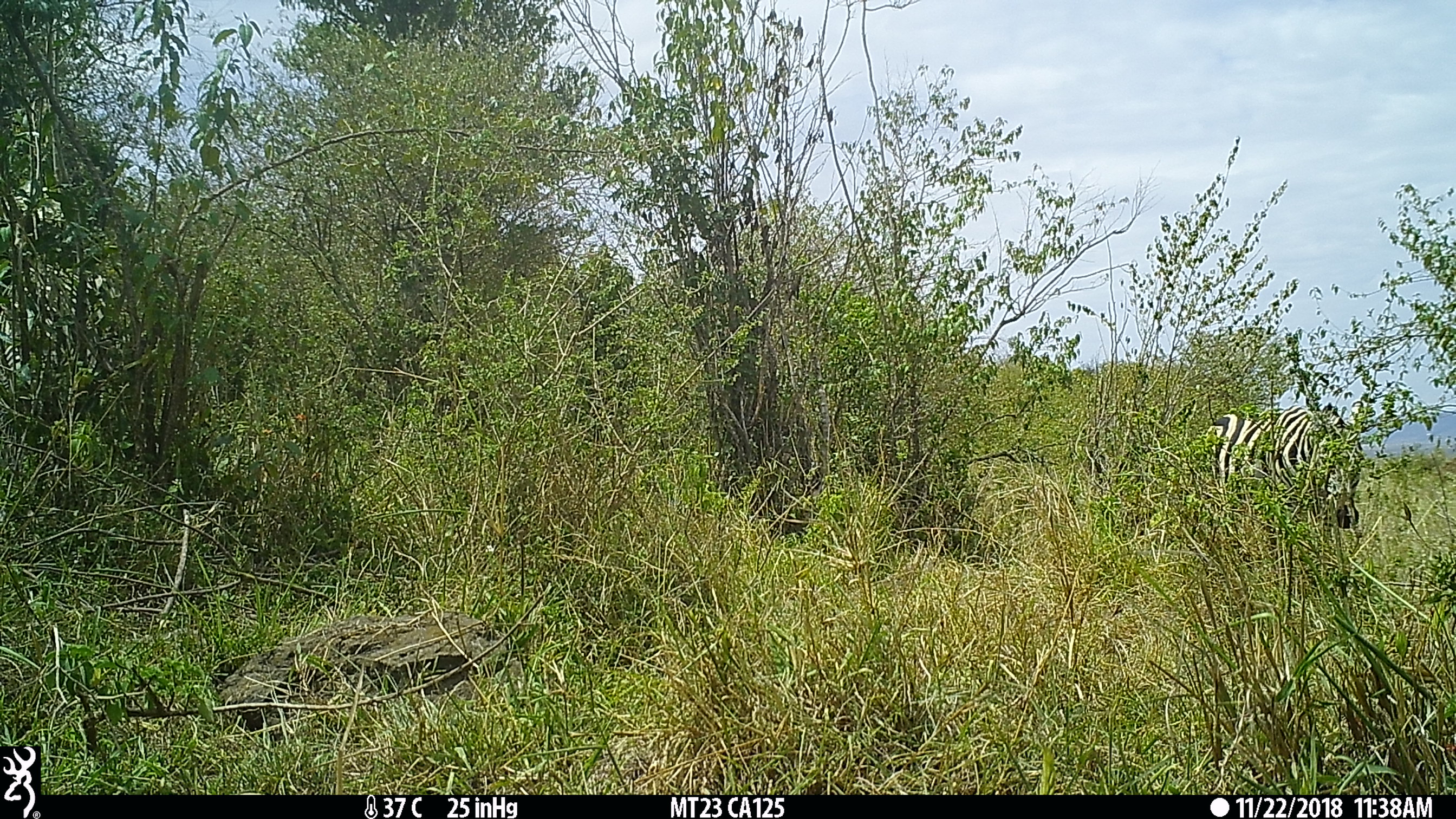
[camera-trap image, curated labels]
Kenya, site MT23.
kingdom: Animalia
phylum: Chordata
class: Mammalia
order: Perissodactyla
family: Equidae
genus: Equus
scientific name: Equus quagga burchellii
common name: burchell's zebra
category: zebra